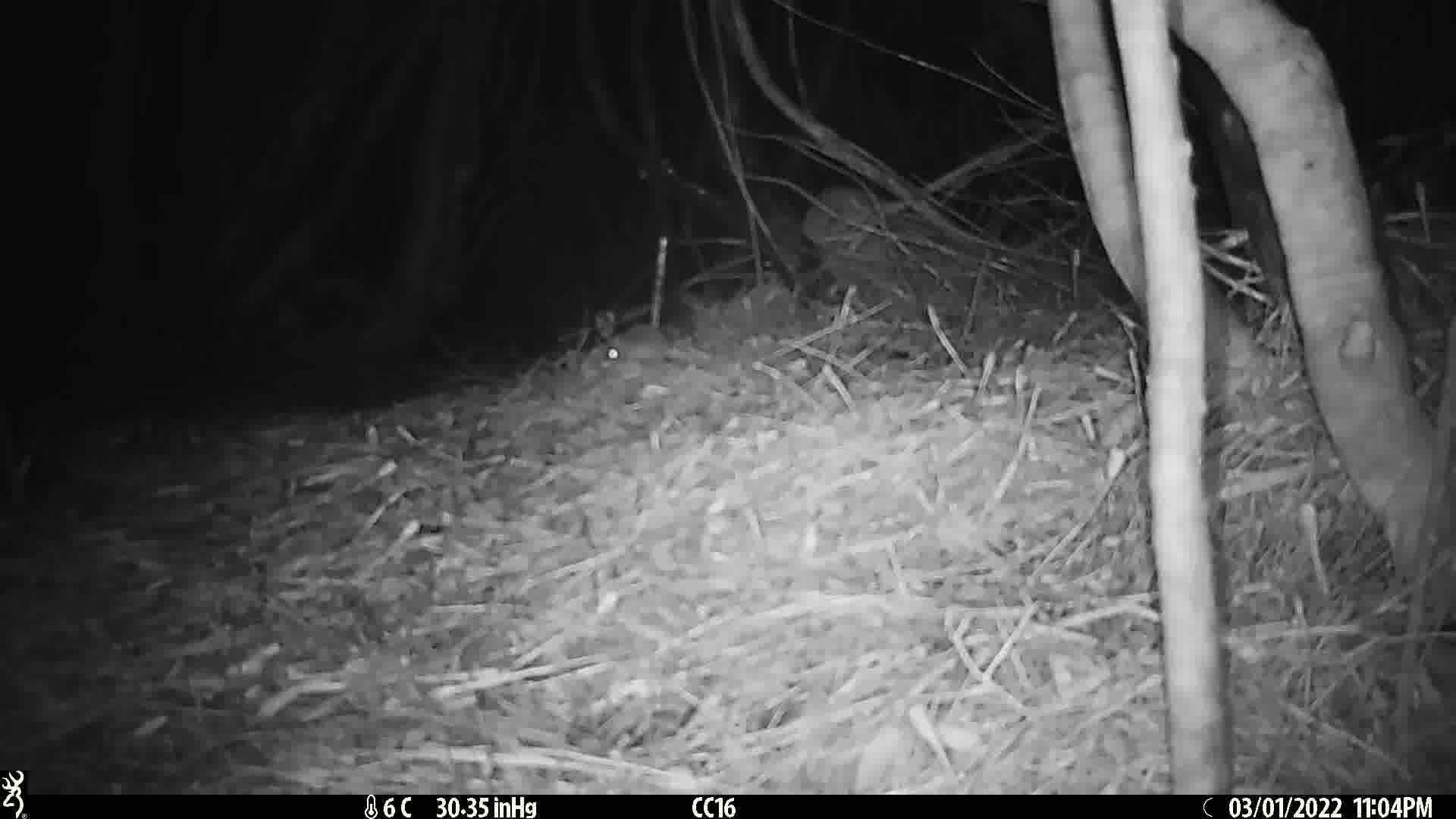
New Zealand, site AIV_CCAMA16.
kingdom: Animalia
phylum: Chordata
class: Mammalia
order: Rodentia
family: Muridae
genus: Mus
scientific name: Mus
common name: mouse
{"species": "mouse (Mus)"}